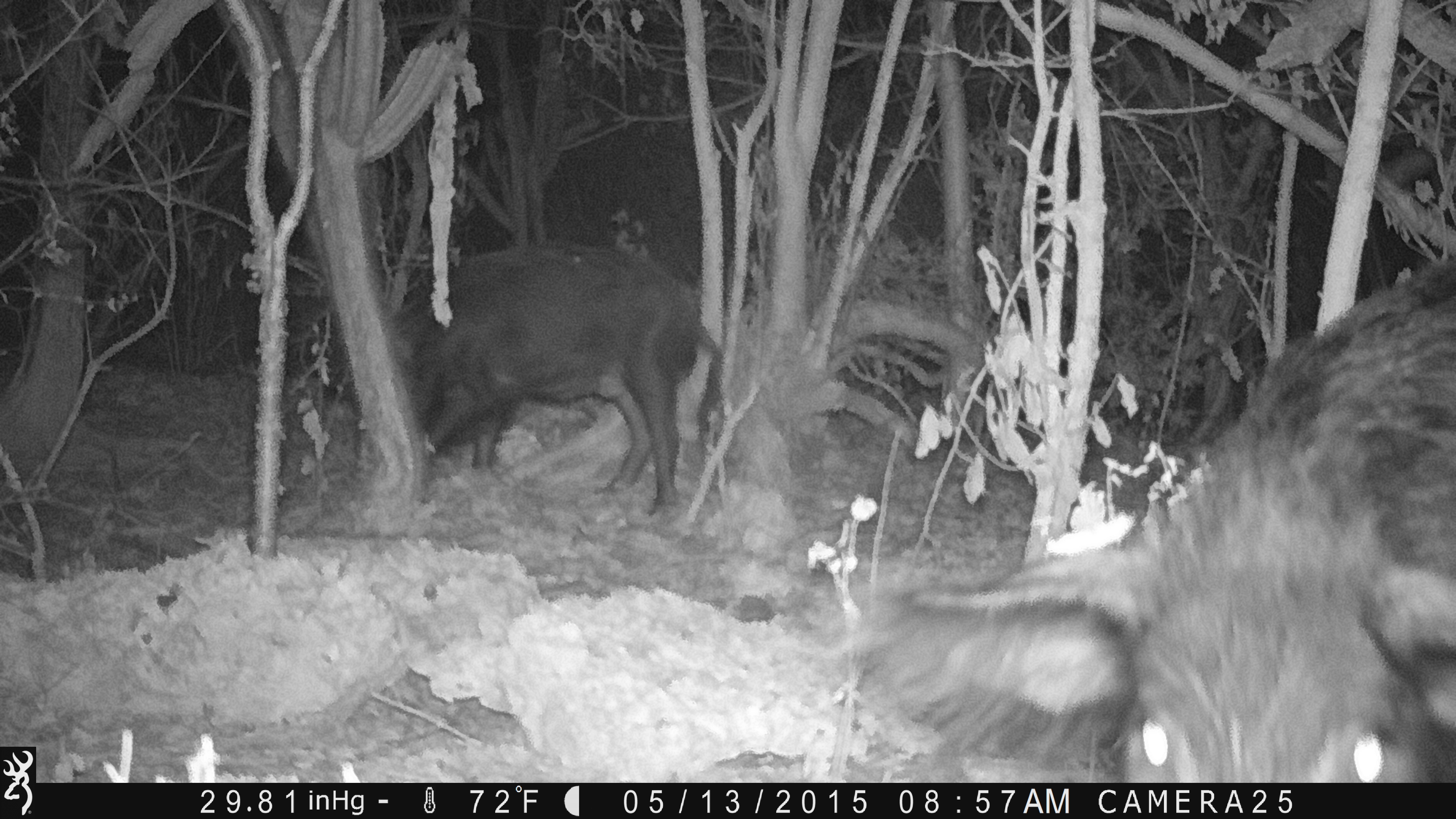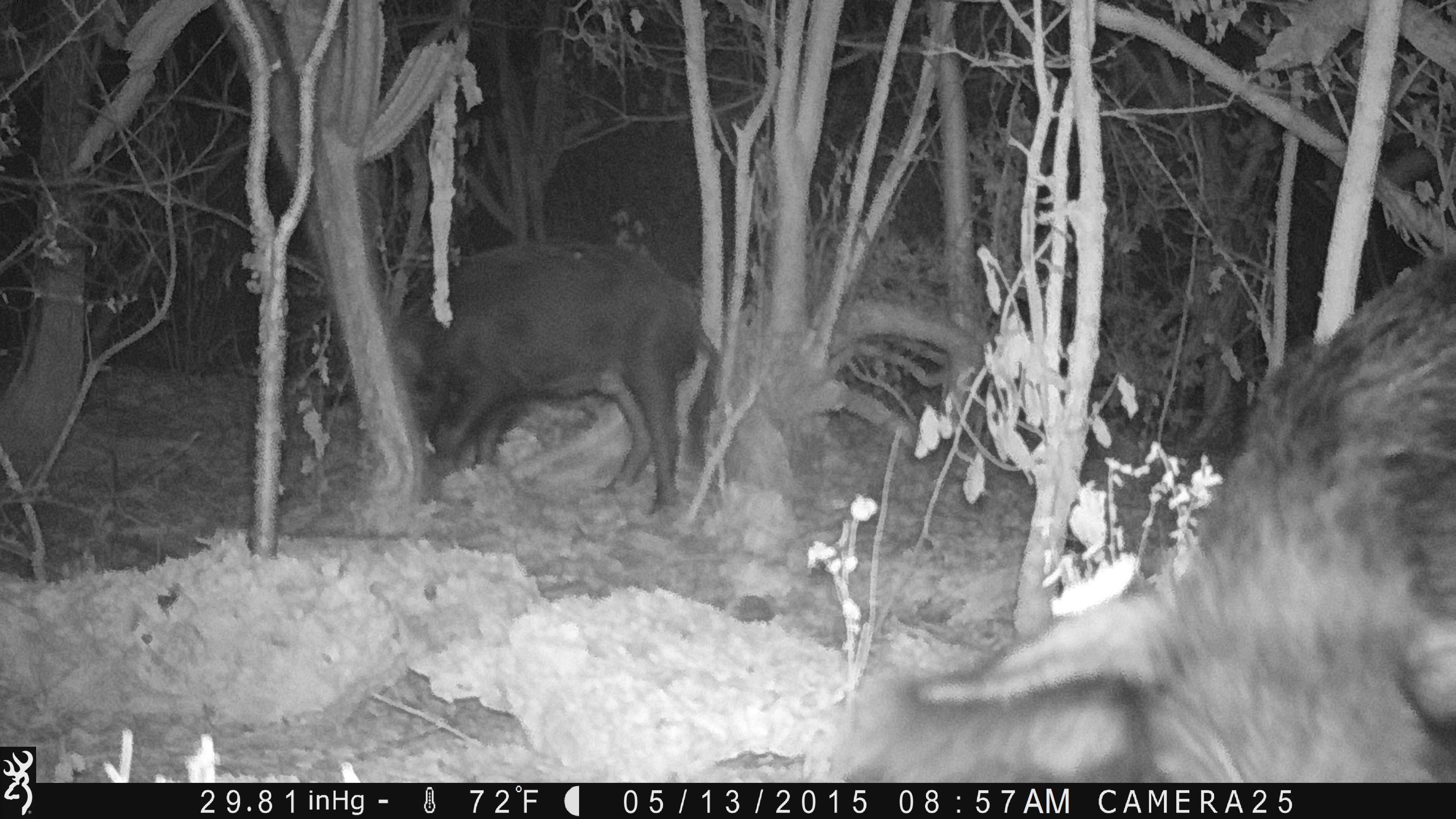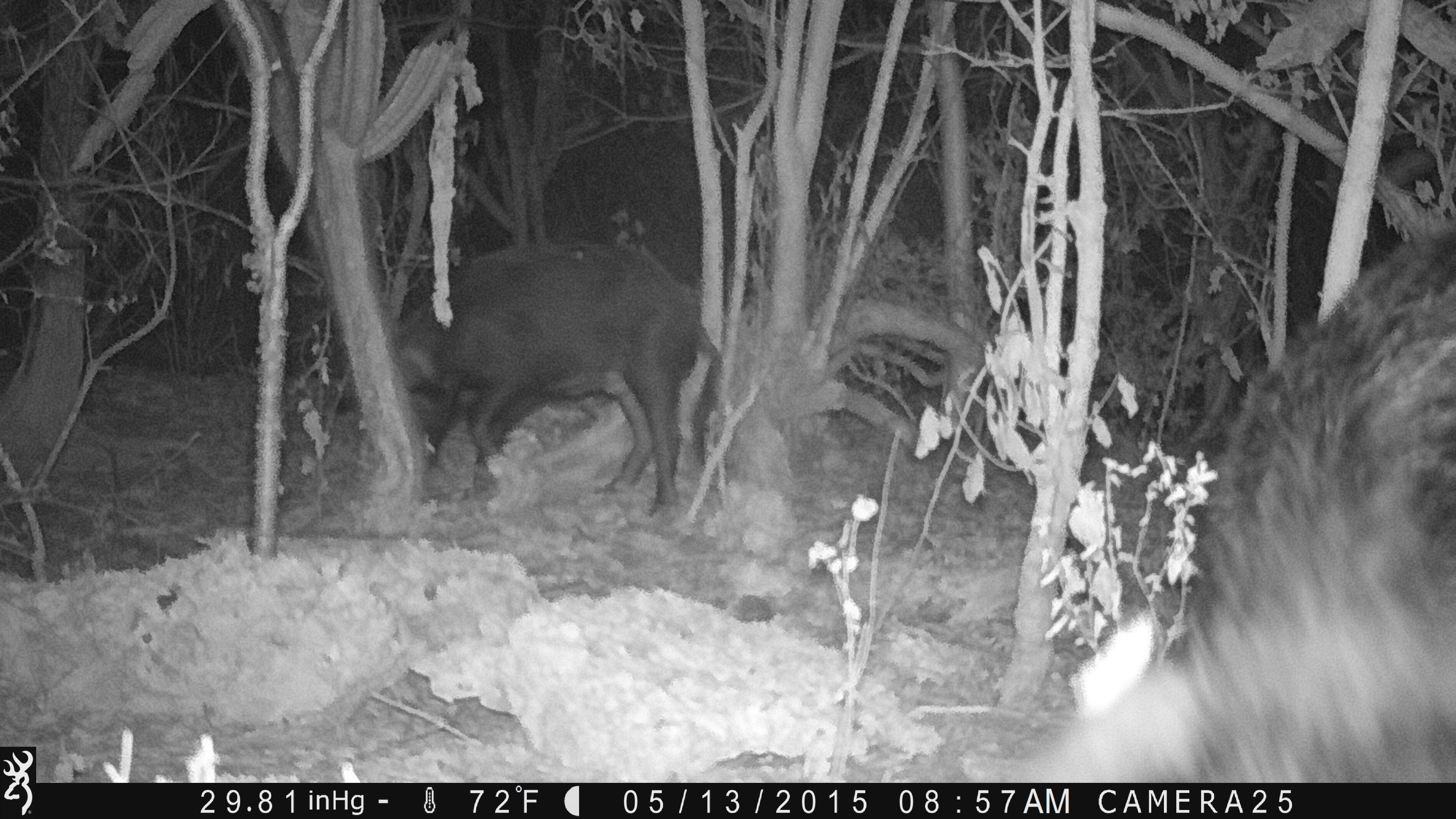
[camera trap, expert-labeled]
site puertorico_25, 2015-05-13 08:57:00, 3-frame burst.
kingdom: Animalia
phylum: Chordata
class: Mammalia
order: Artiodactyla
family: Suidae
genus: Sus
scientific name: Sus scrofa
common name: pig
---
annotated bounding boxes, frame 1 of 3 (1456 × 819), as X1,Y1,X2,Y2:
pig: 842,235,1456,780; 391,243,719,518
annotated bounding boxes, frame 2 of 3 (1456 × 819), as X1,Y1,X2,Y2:
pig: 887,233,1456,781; 312,233,725,511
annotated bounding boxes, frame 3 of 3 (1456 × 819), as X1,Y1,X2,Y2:
pig: 988,216,1454,781; 381,243,718,517